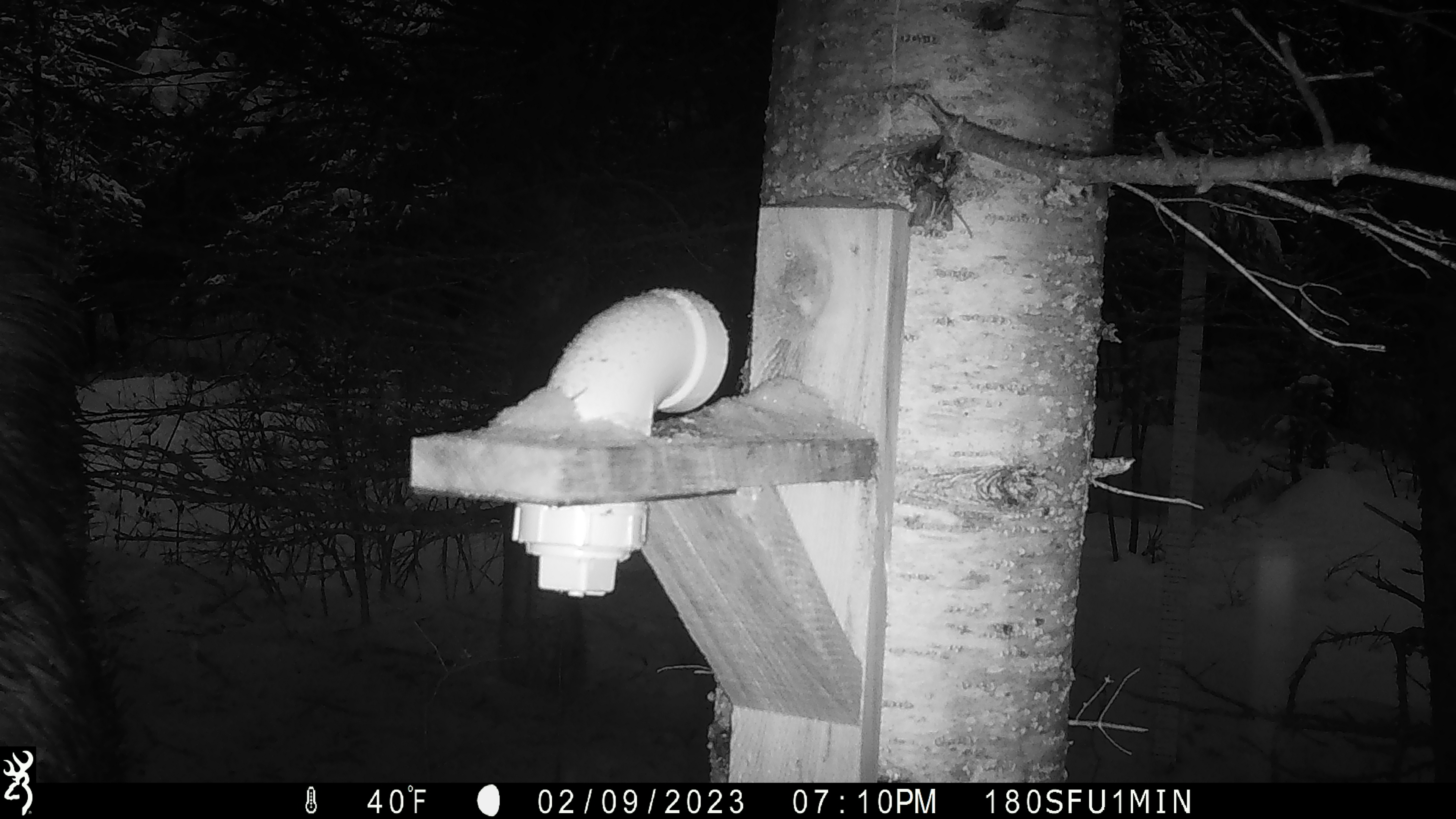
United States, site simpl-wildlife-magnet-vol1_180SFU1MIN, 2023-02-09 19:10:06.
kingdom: Animalia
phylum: Chordata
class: Mammalia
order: Artiodactyla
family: Cervidae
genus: Alces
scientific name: Alces alces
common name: moose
Moose (Alces alces).